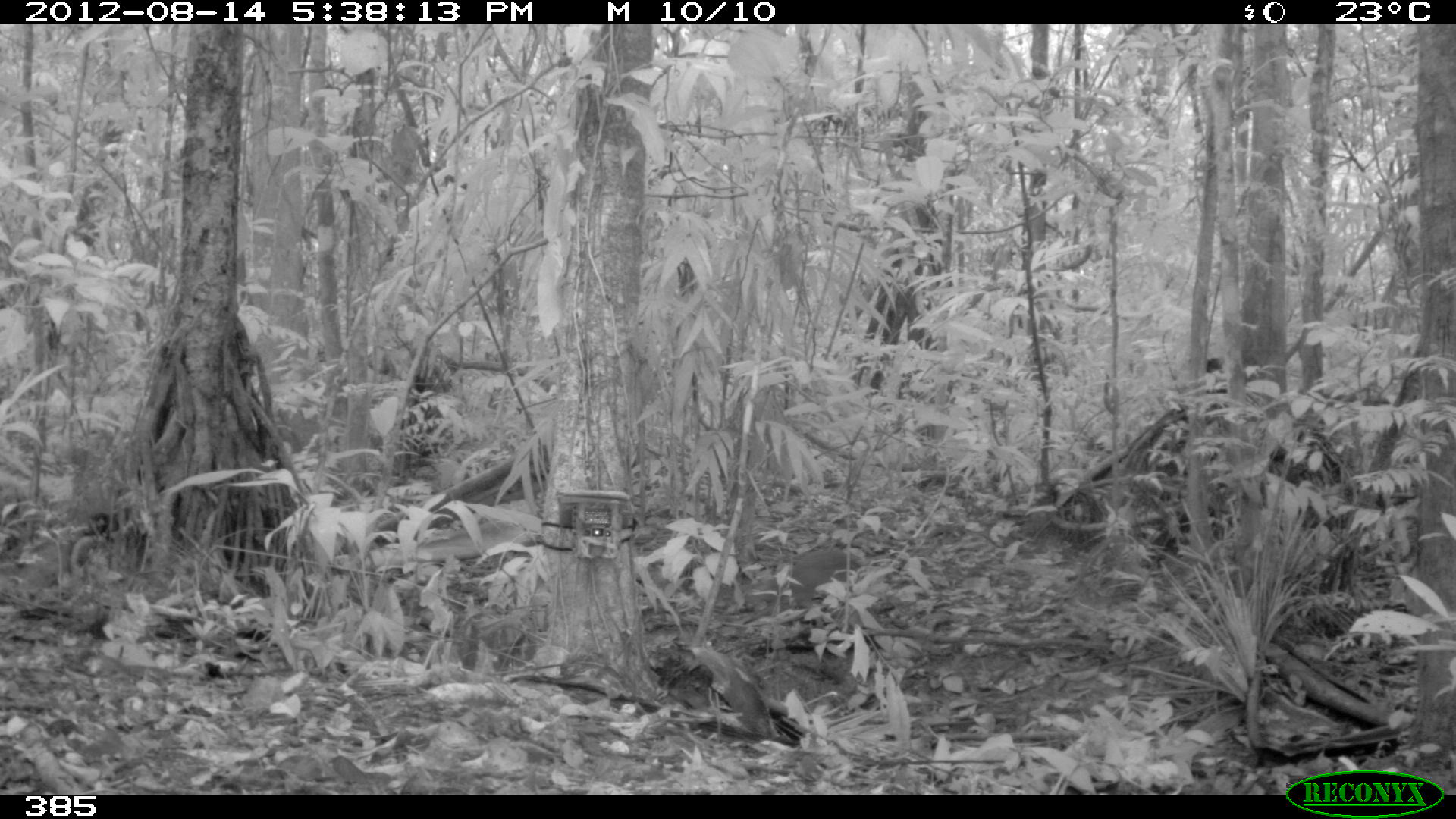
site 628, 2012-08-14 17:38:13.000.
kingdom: Animalia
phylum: Chordata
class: Mammalia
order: Rodentia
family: Dasyproctidae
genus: Dasyprocta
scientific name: Dasyprocta punctata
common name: central american agouti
Dasyprocta punctata (central american agouti).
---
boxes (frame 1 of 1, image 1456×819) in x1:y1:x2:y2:
dasyprocta punctata: 787:541:867:613